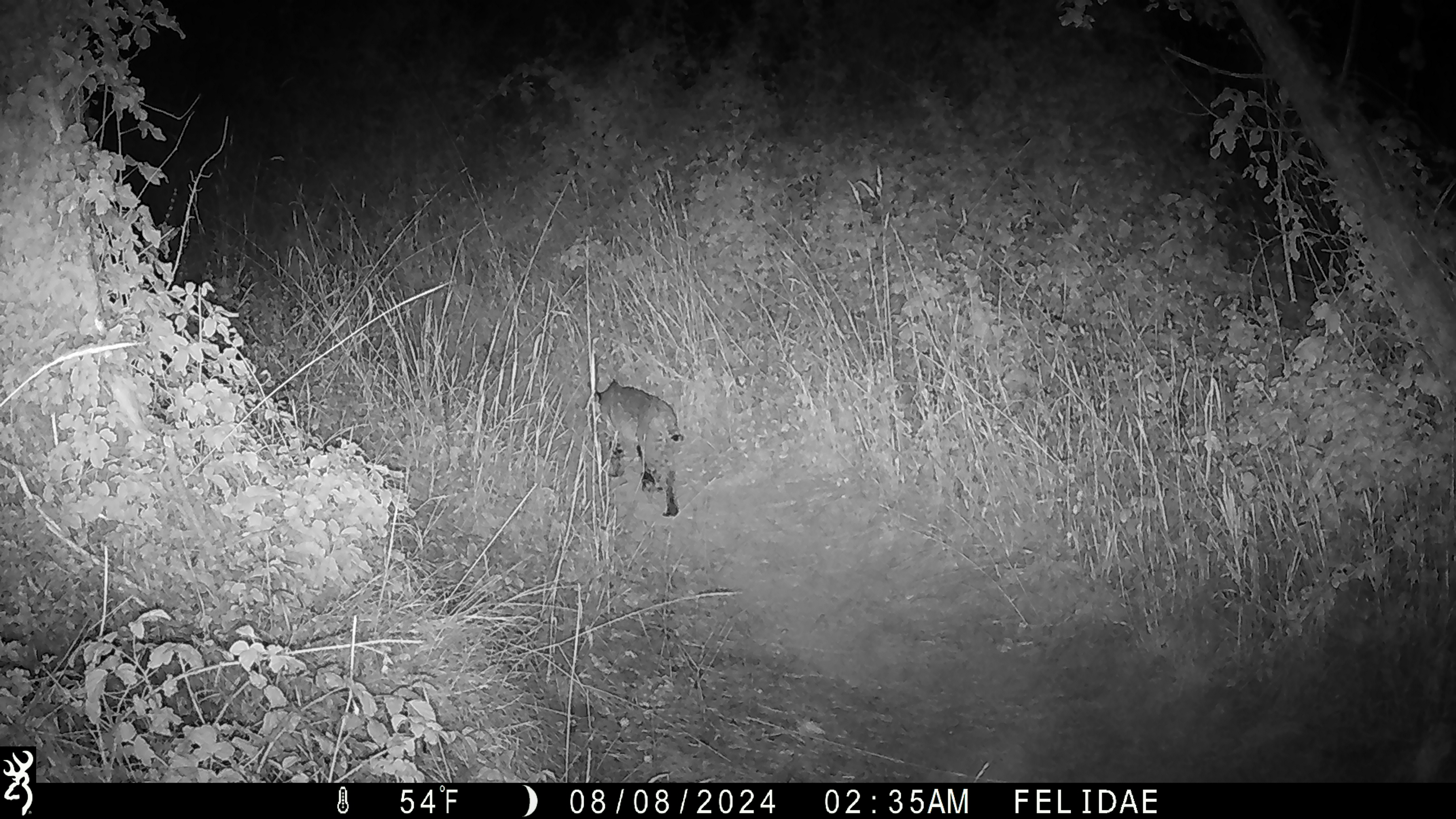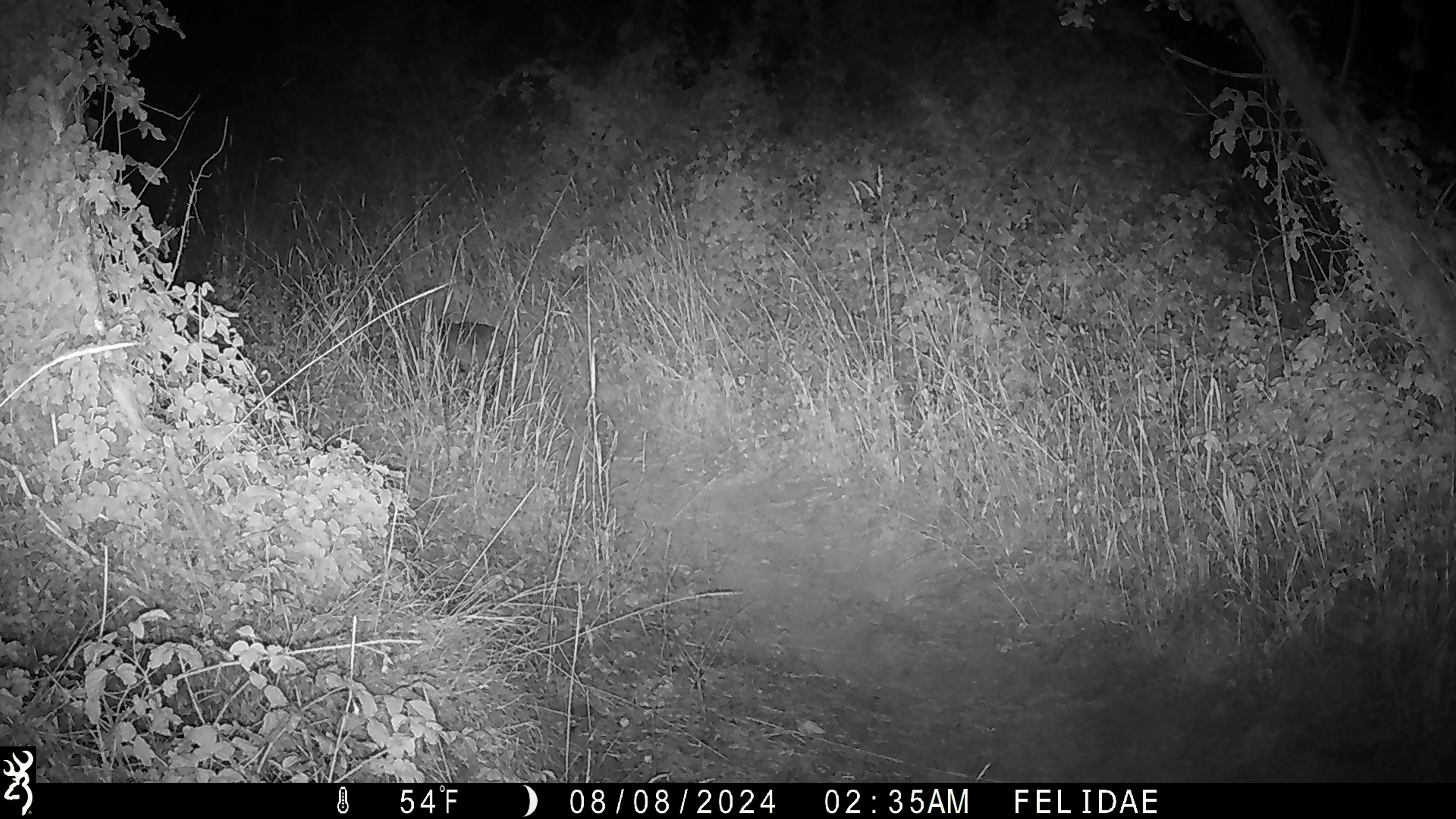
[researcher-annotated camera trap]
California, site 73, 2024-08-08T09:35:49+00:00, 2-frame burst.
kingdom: Animalia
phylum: Chordata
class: Mammalia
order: Carnivora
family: Felidae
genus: Lynx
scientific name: Lynx rufus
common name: bobcat